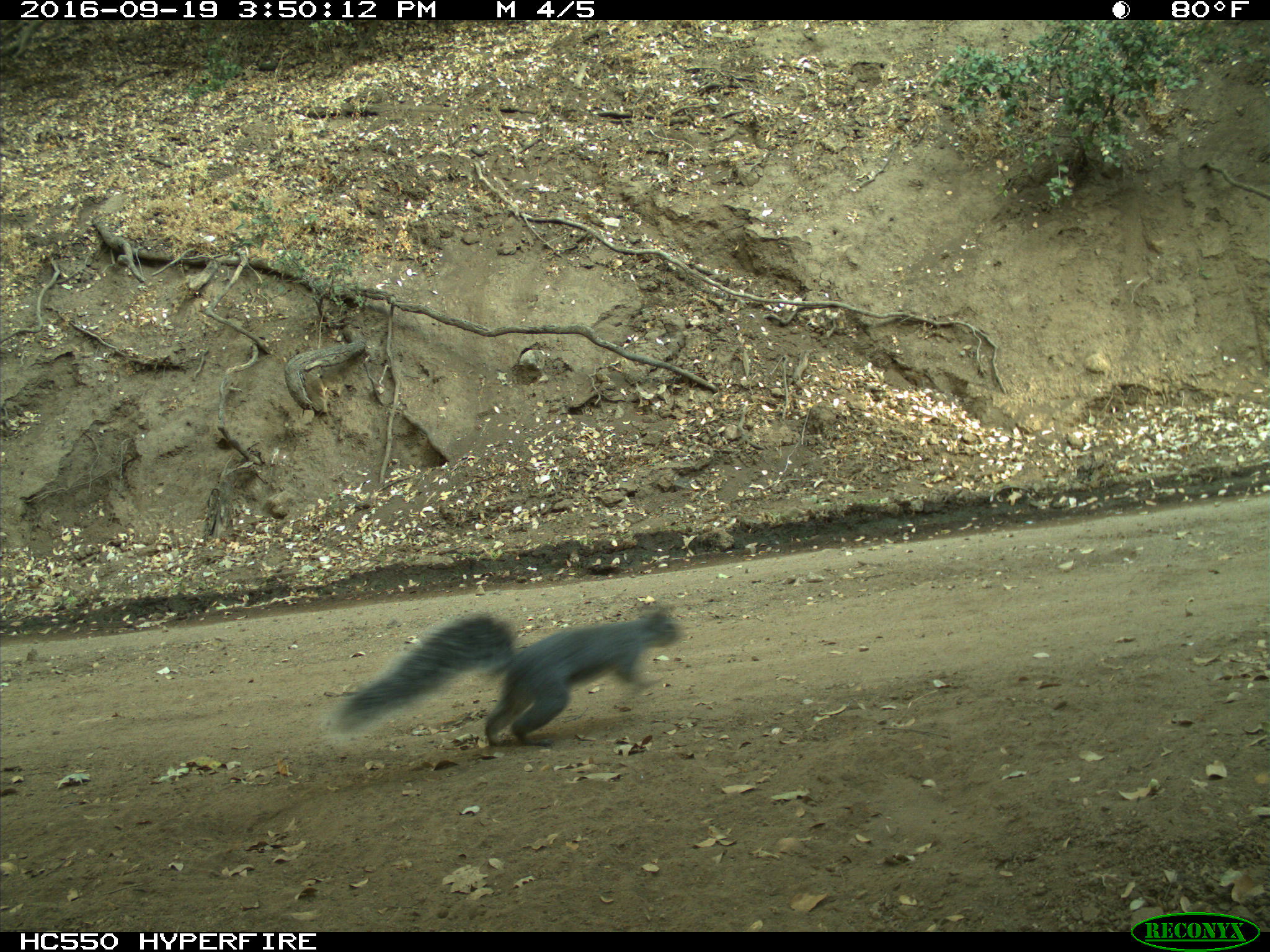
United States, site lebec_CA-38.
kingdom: Animalia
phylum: Chordata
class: Mammalia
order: Rodentia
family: Sciuridae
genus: Sciurus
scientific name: Sciurus carolinensis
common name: eastern gray squirrel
Sciurus carolinensis (eastern gray squirrel).